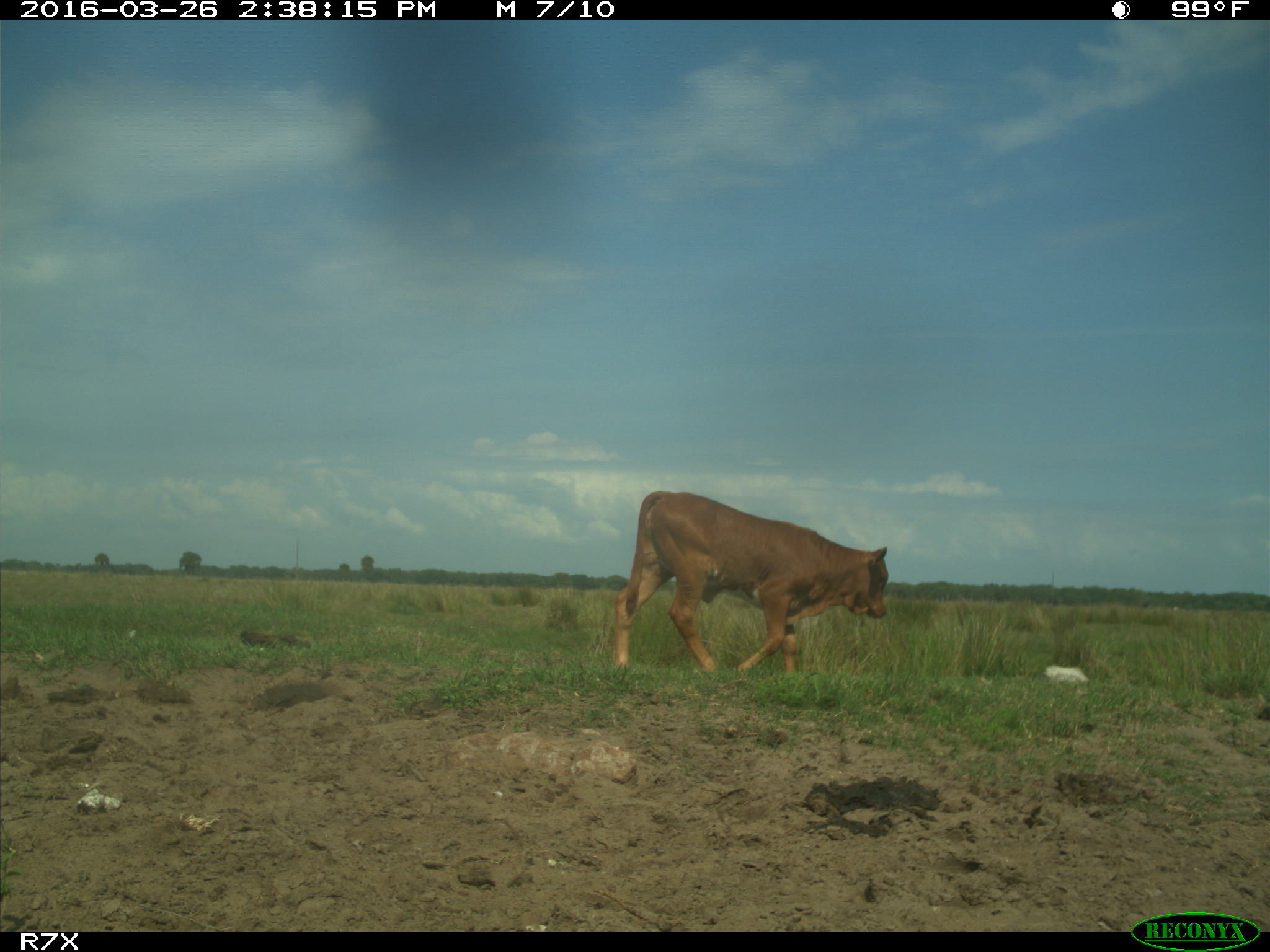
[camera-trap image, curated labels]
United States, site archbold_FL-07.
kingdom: Animalia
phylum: Chordata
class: Mammalia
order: Artiodactyla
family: Bovidae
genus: Bos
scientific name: Bos taurus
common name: domestic cow